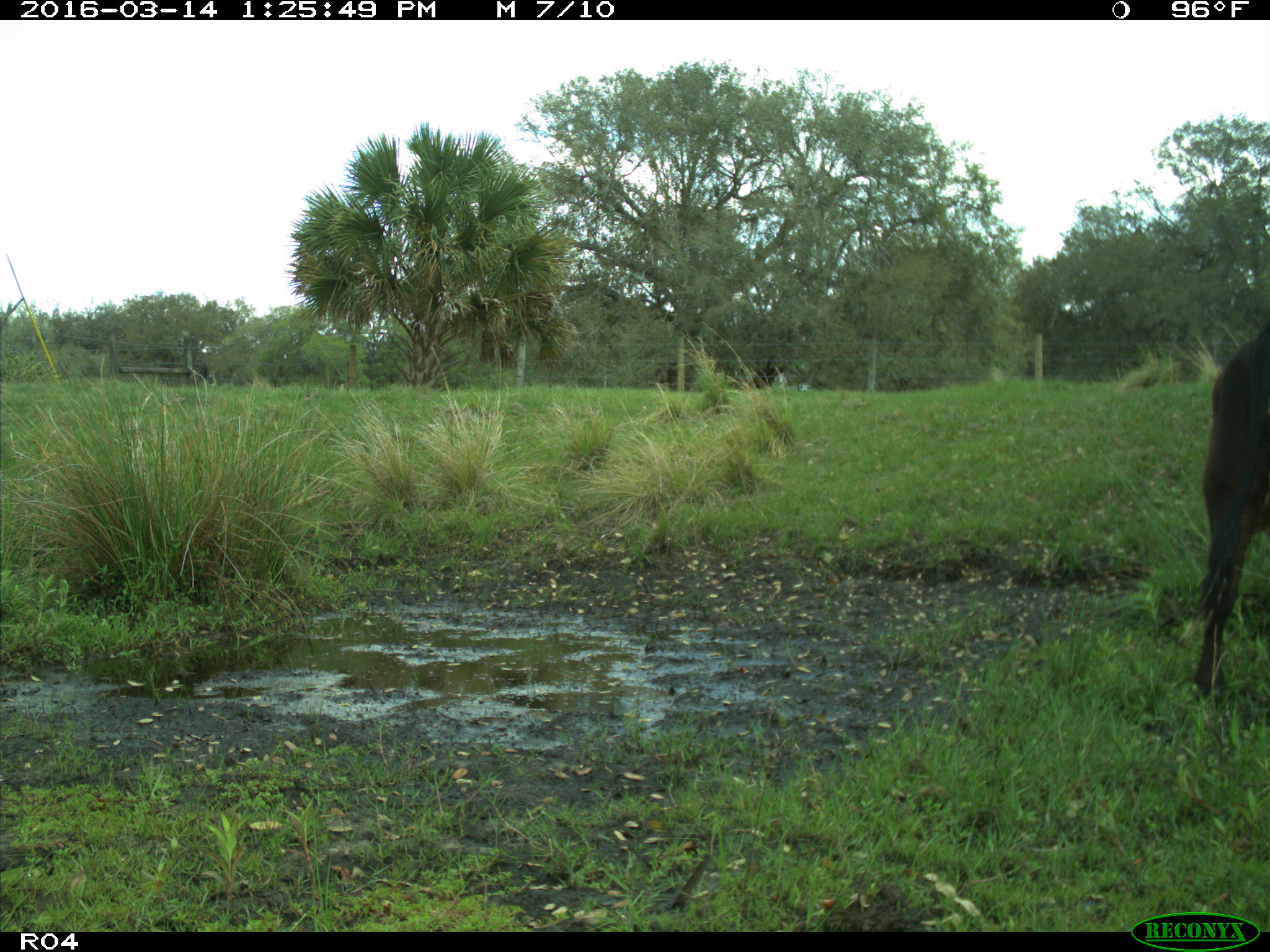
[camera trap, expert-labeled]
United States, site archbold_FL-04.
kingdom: Animalia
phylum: Chordata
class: Mammalia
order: Artiodactyla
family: Bovidae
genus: Bos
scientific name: Bos taurus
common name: domestic cow